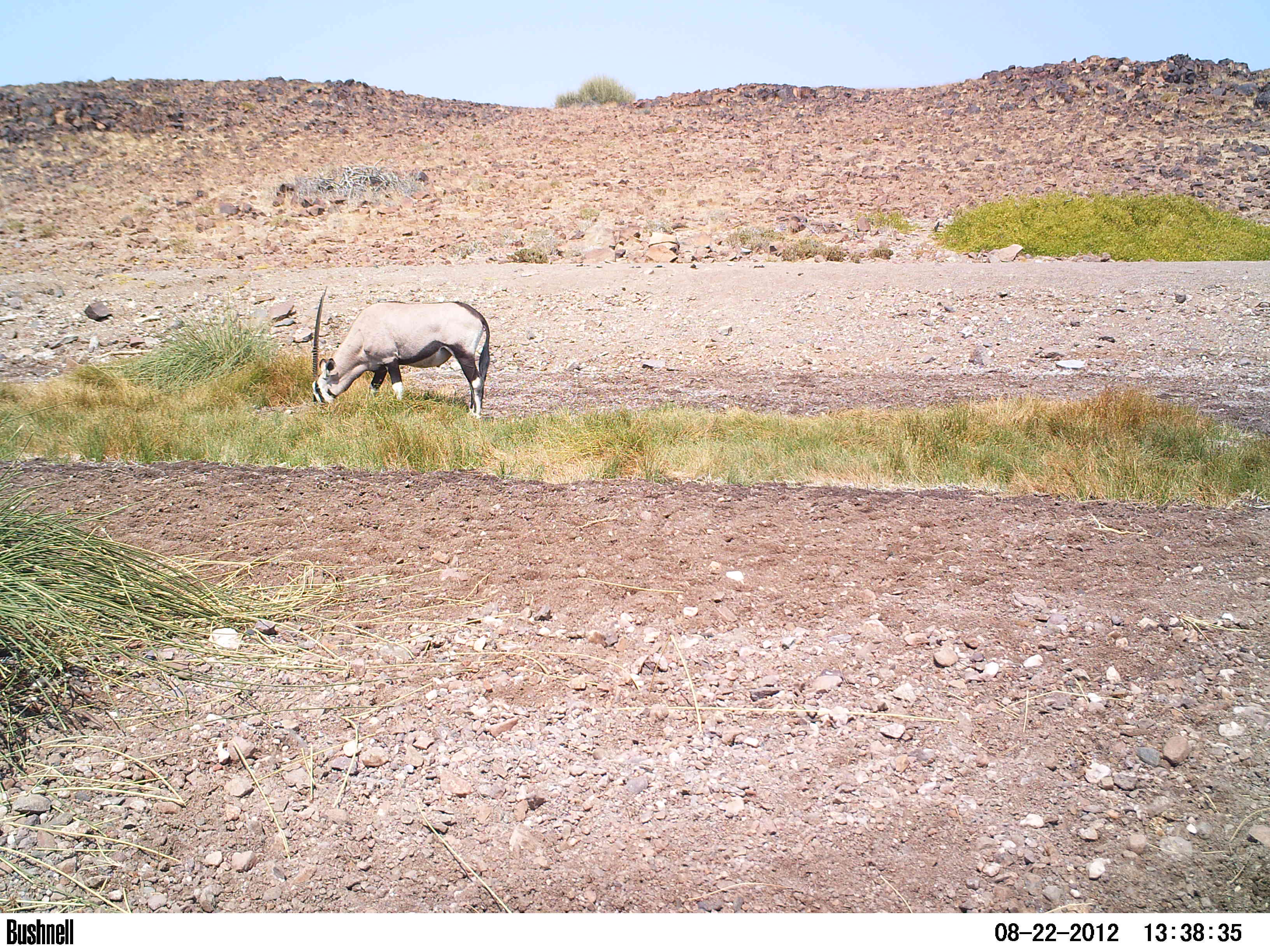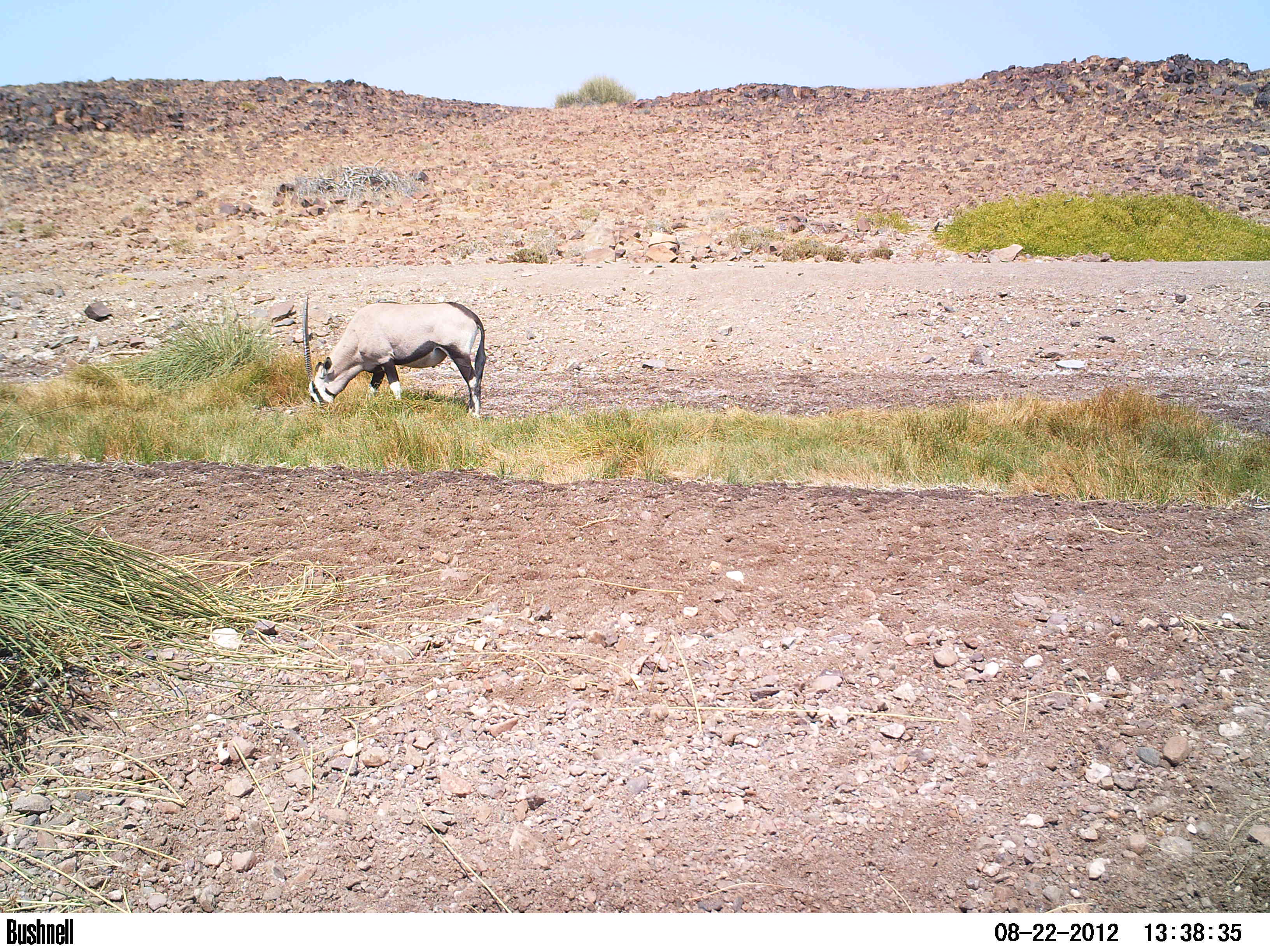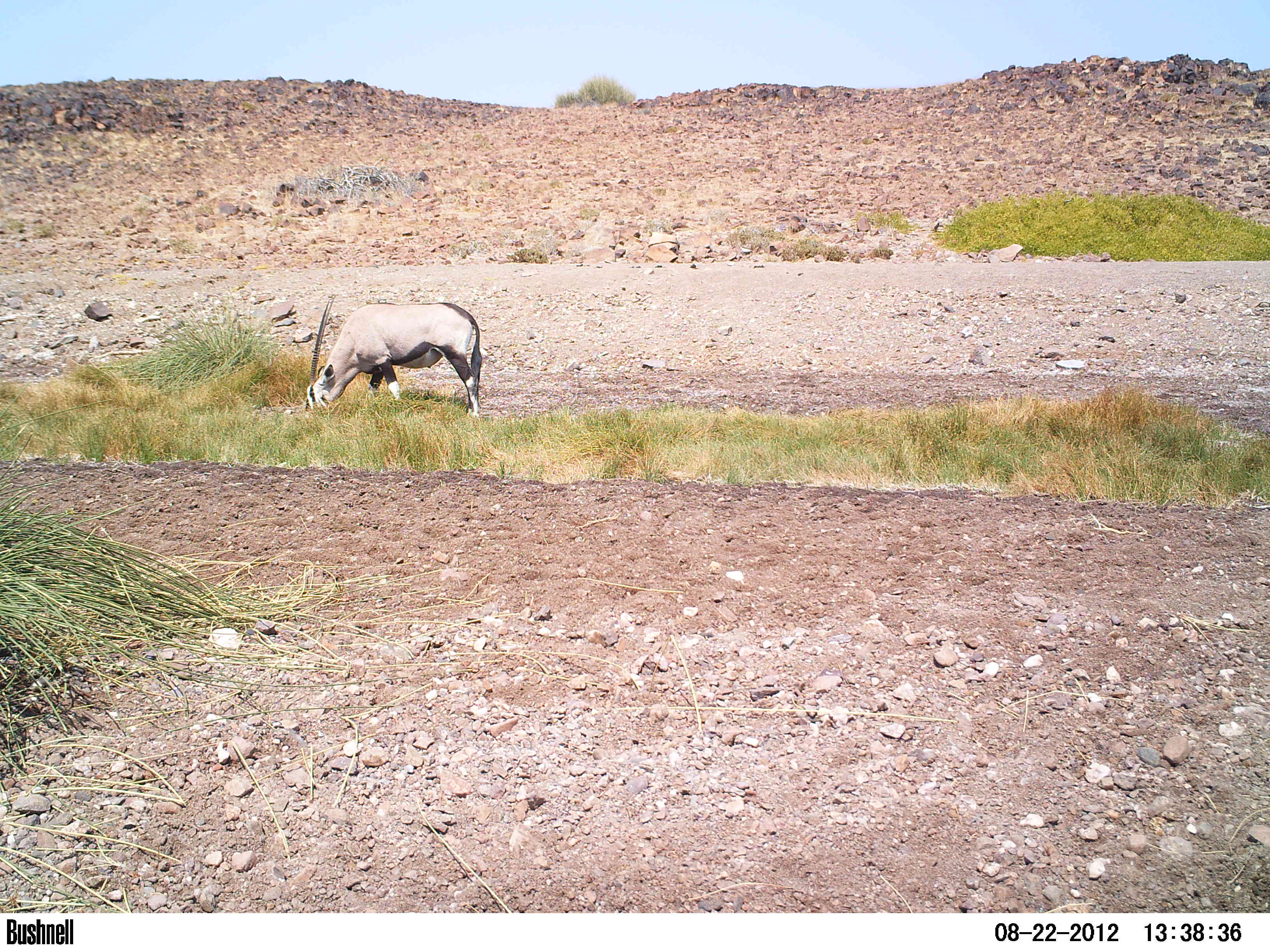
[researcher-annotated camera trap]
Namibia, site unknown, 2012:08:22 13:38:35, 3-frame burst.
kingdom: Animalia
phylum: Chordata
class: Mammalia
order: Artiodactyla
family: Bovidae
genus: Oryx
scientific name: Oryx gazella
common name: gemsbok